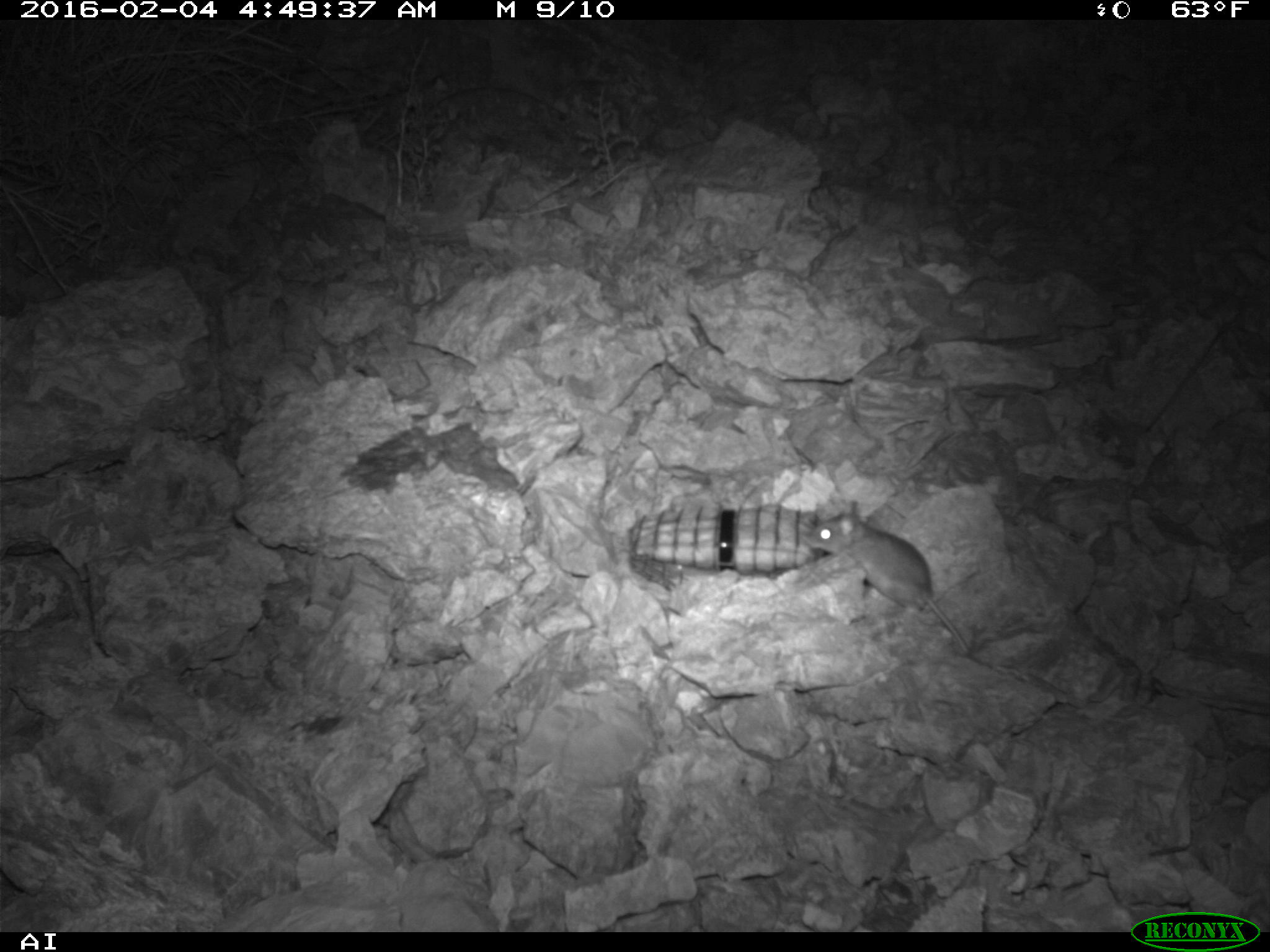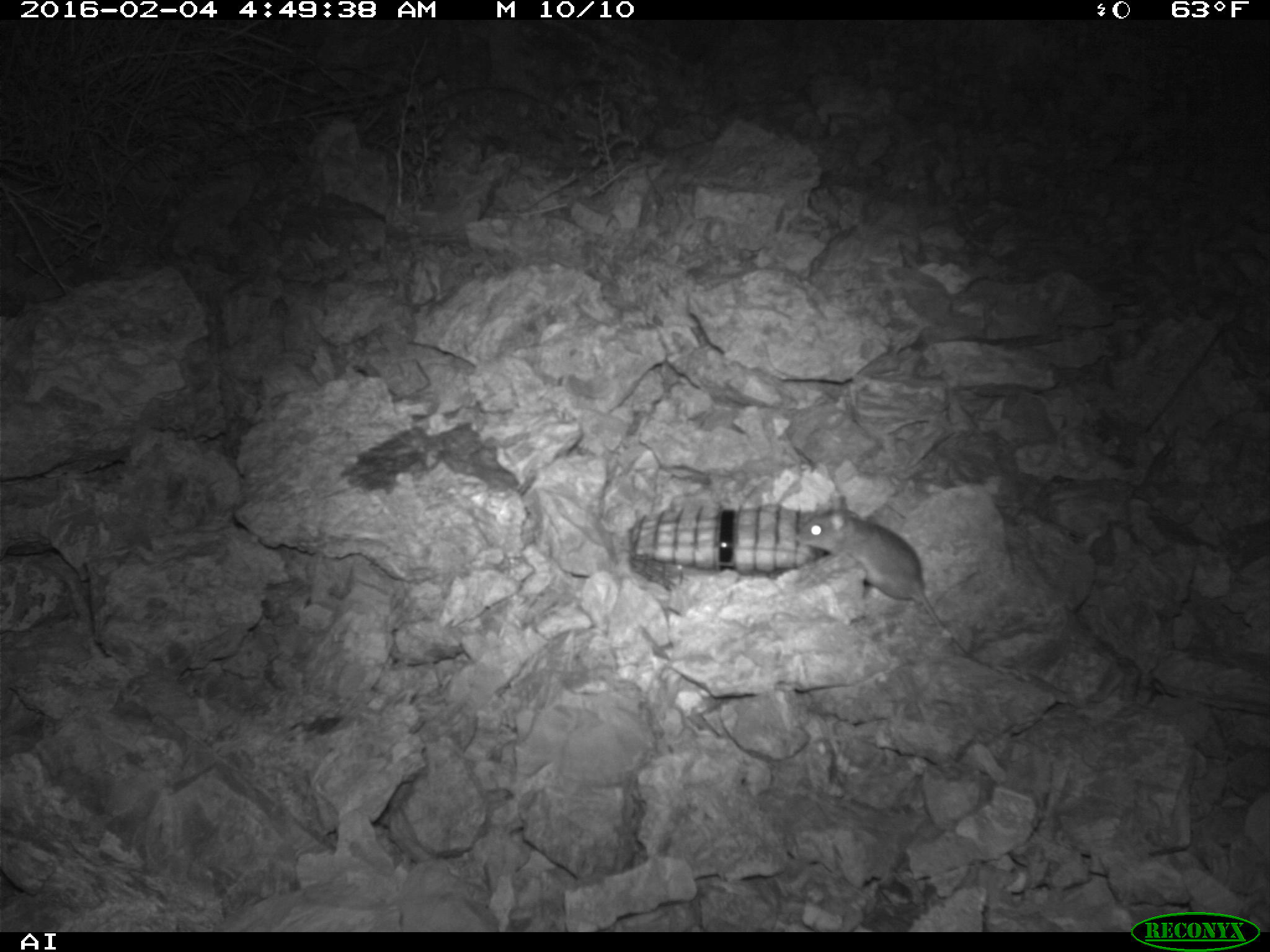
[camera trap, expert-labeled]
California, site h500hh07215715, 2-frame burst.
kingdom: Animalia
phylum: Chordata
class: Mammalia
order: Rodentia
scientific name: Rodentia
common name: rodent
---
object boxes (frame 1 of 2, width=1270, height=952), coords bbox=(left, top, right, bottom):
rodent: bbox=(802, 515, 969, 656)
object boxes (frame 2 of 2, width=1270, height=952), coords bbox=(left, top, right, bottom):
rodent: bbox=(793, 495, 944, 631)